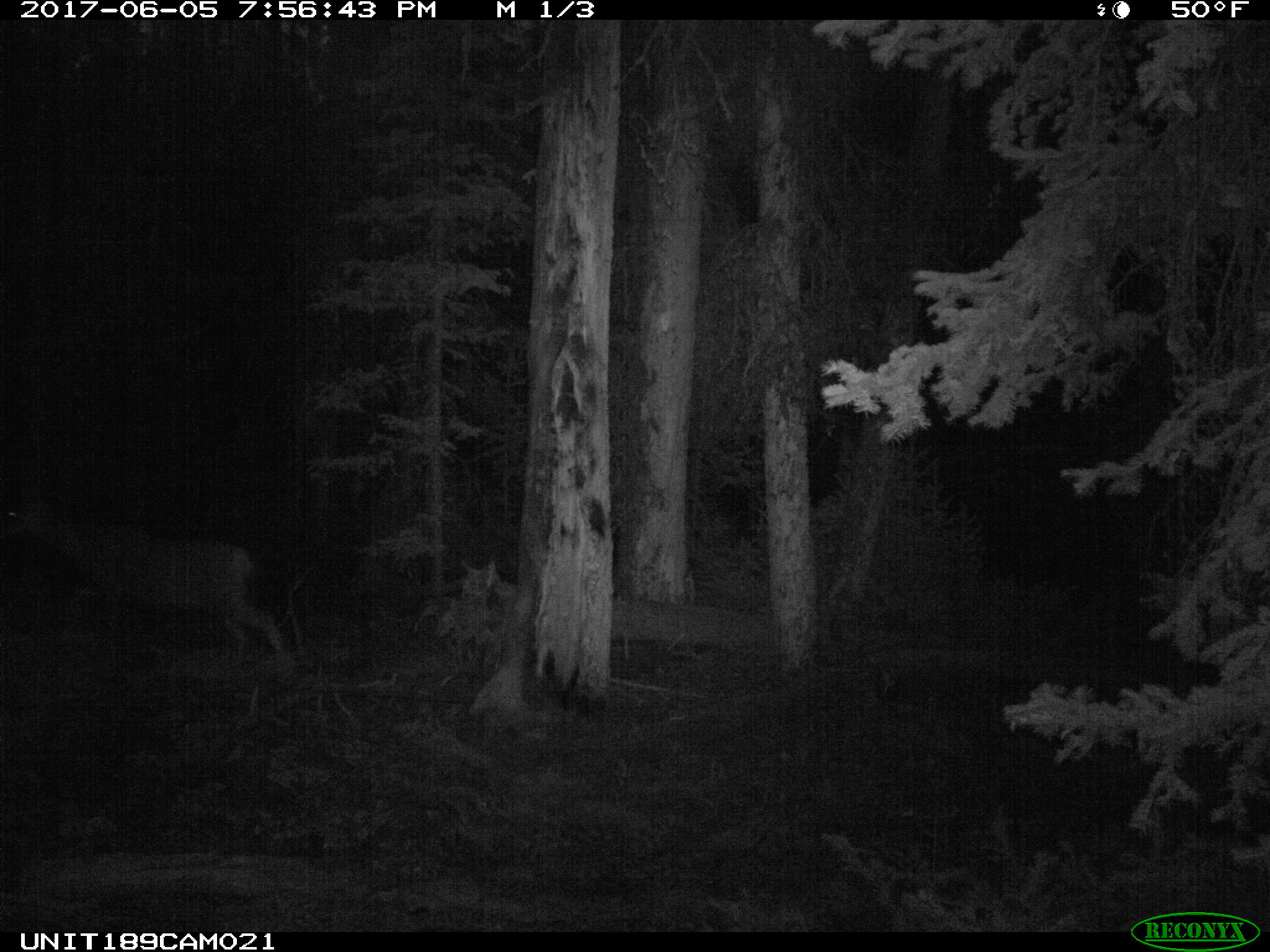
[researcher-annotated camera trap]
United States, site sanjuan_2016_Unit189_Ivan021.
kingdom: Animalia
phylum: Chordata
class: Mammalia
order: Artiodactyla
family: Cervidae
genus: Odocoileus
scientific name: Odocoileus hemionus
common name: mule deer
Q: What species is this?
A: Odocoileus hemionus (mule deer).